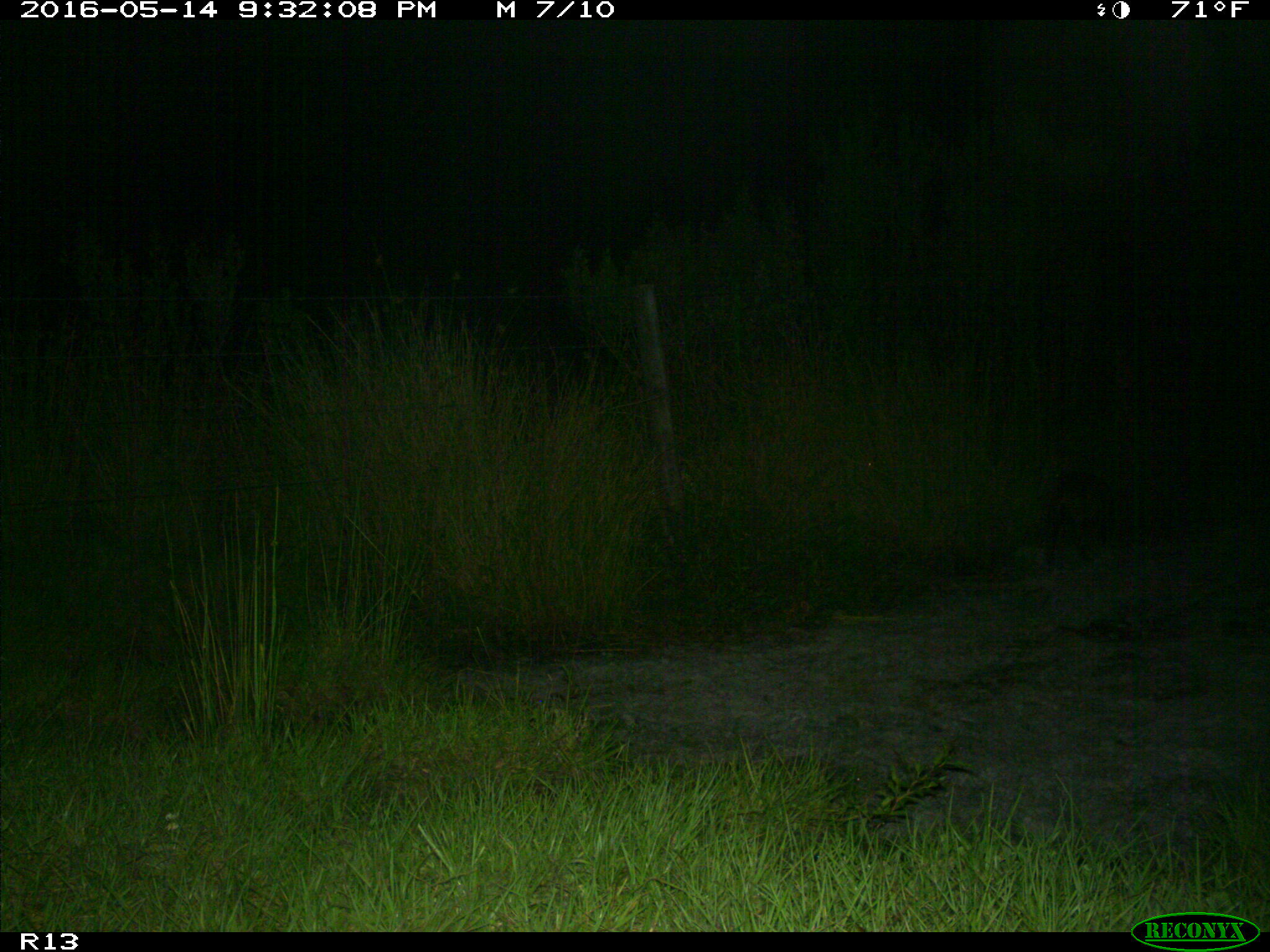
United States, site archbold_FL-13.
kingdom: Animalia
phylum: Chordata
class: Mammalia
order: Artiodactyla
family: Suidae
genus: Sus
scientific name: Sus scrofa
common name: wild boar